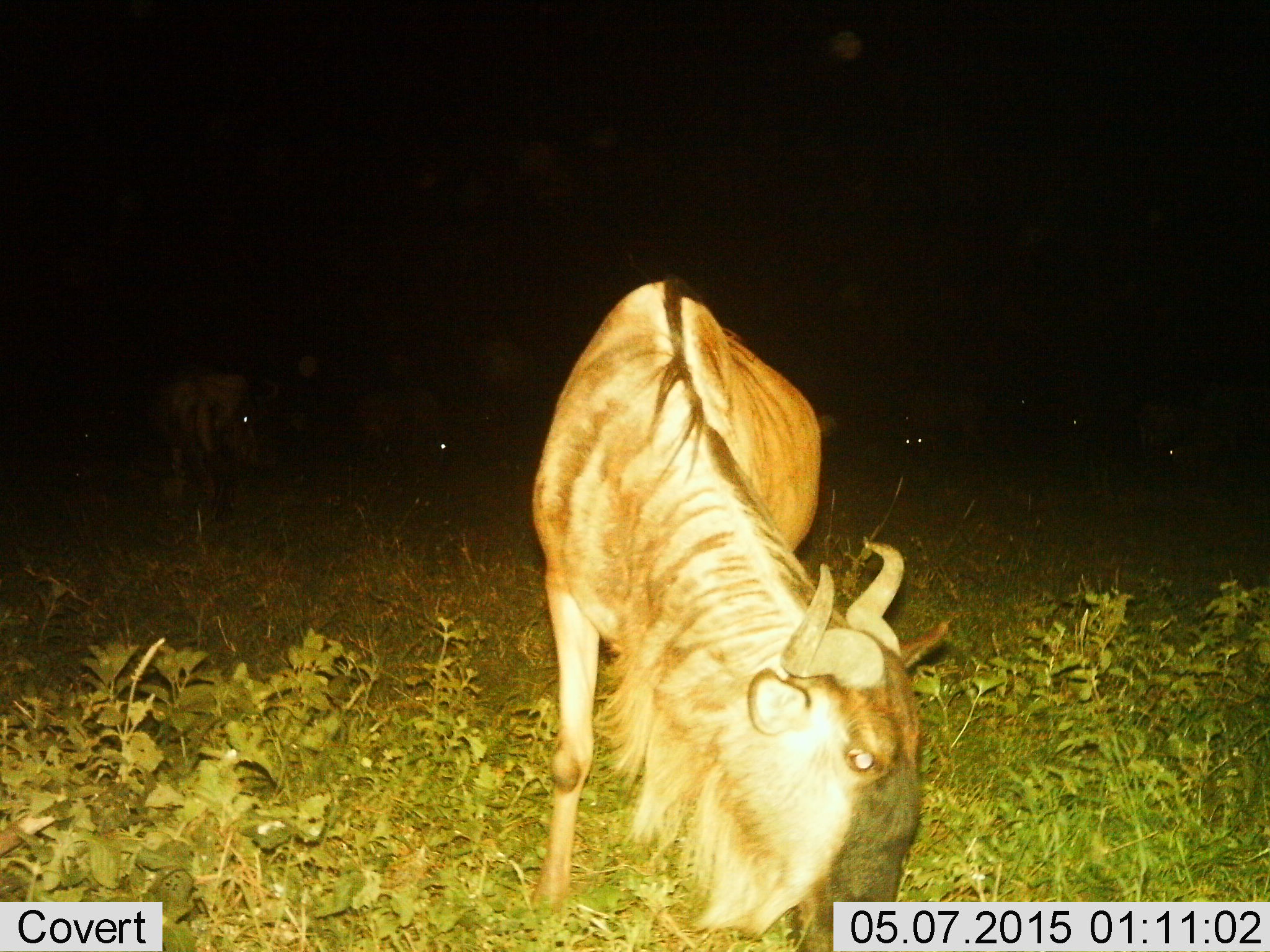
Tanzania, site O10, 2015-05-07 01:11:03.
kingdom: Animalia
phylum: Chordata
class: Mammalia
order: Artiodactyla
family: Bovidae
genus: Connochaetes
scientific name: Connochaetes taurinus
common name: blue wildebeest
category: wildebeest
Wildebeest (blue wildebeest) (Connochaetes taurinus), count 1. Behavior (volunteer vote fractions): standing 40%, resting 0%, moving 10%, interacting 0%. Young present (vote fraction): 0%. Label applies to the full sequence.